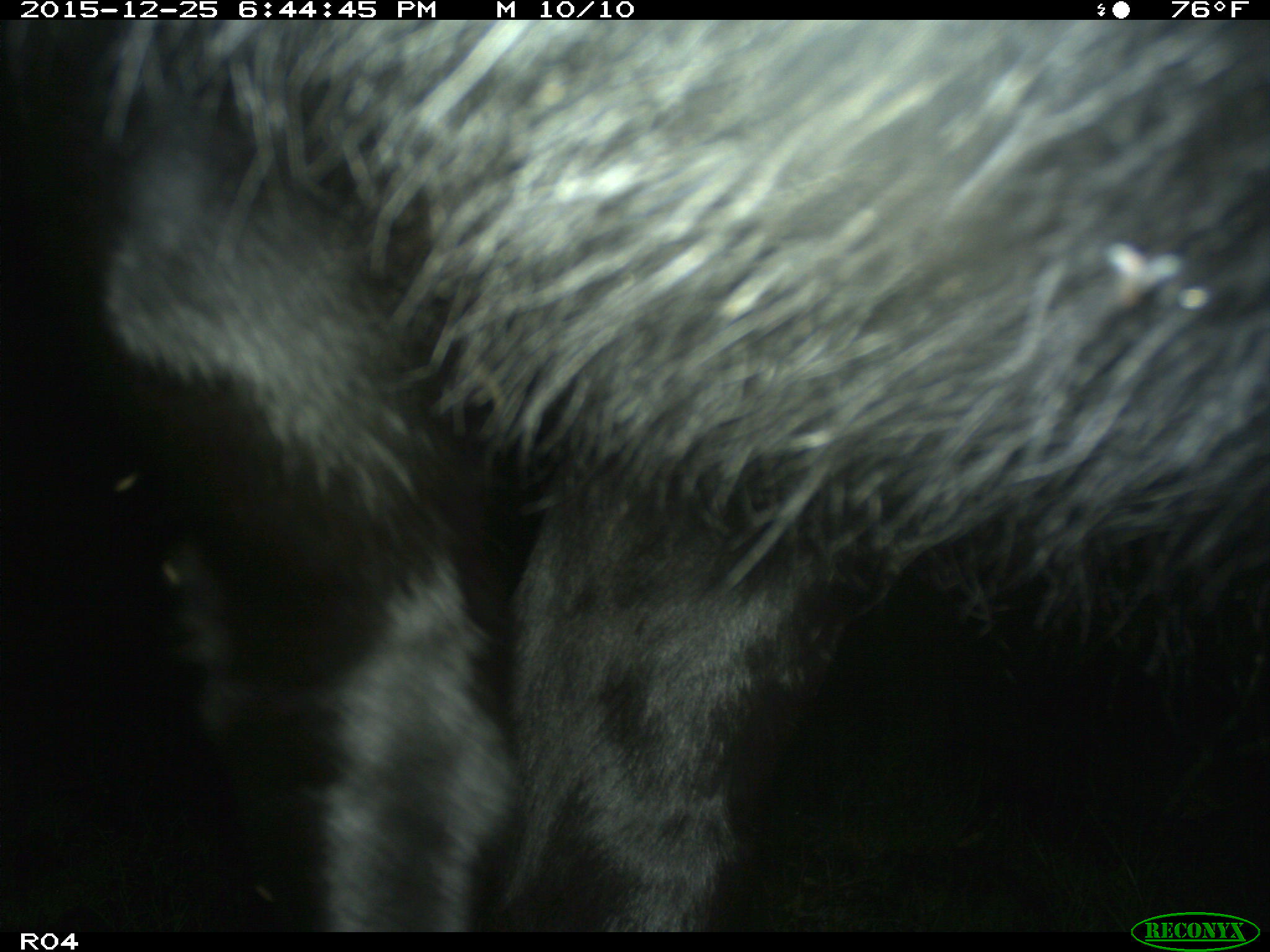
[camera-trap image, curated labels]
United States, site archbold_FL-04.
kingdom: Animalia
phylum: Chordata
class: Mammalia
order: Artiodactyla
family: Bovidae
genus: Bos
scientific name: Bos taurus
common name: domestic cow